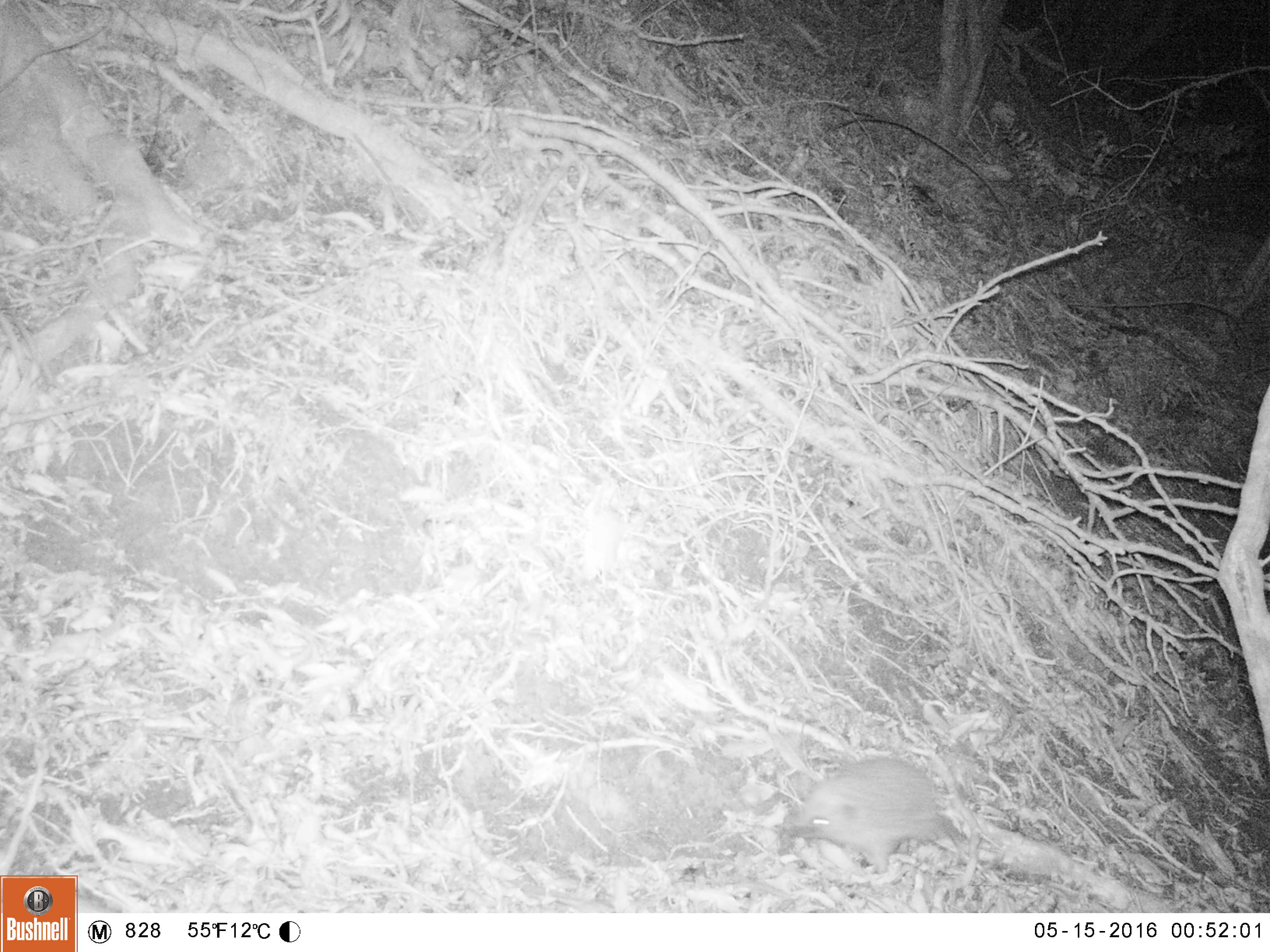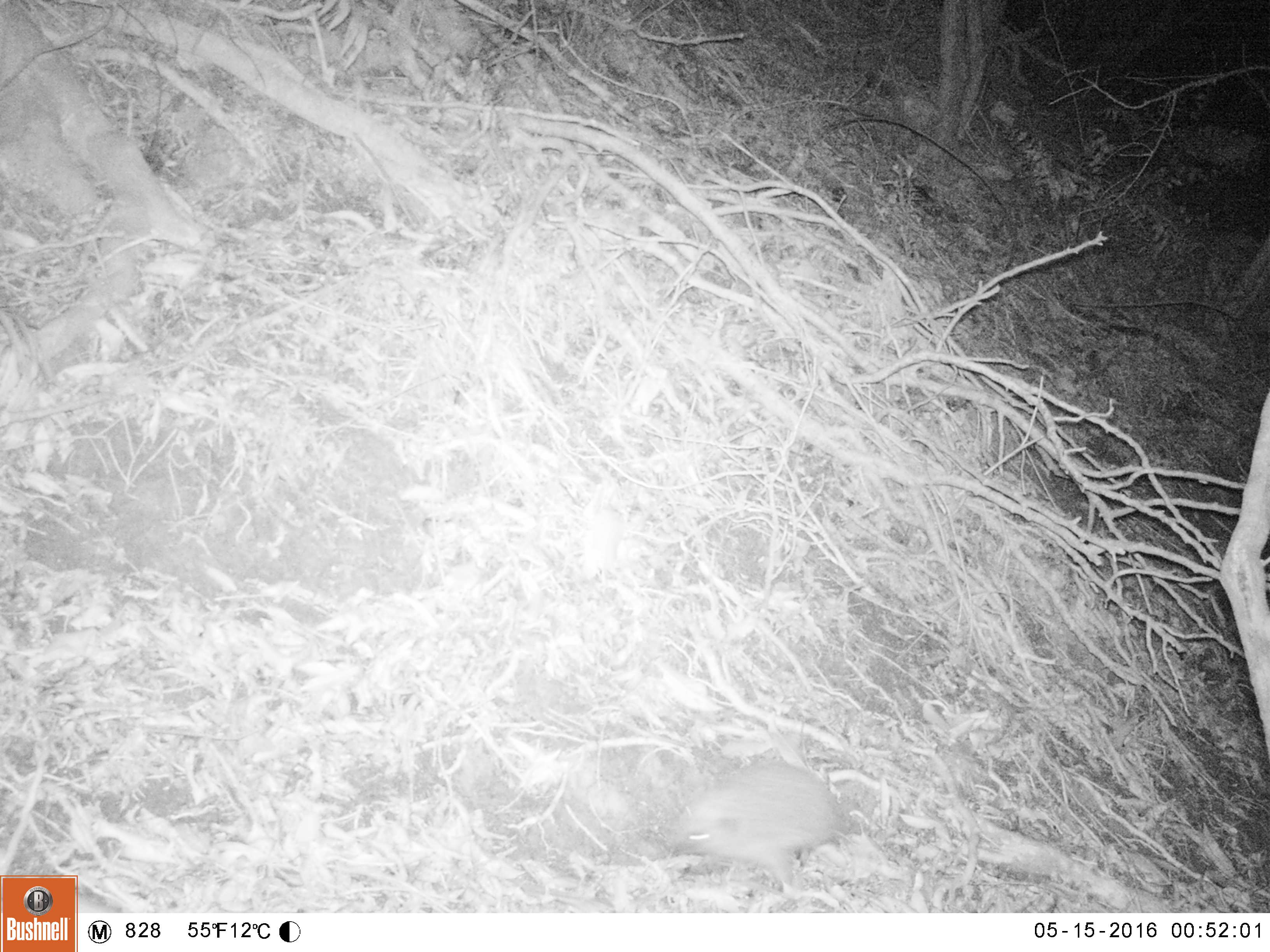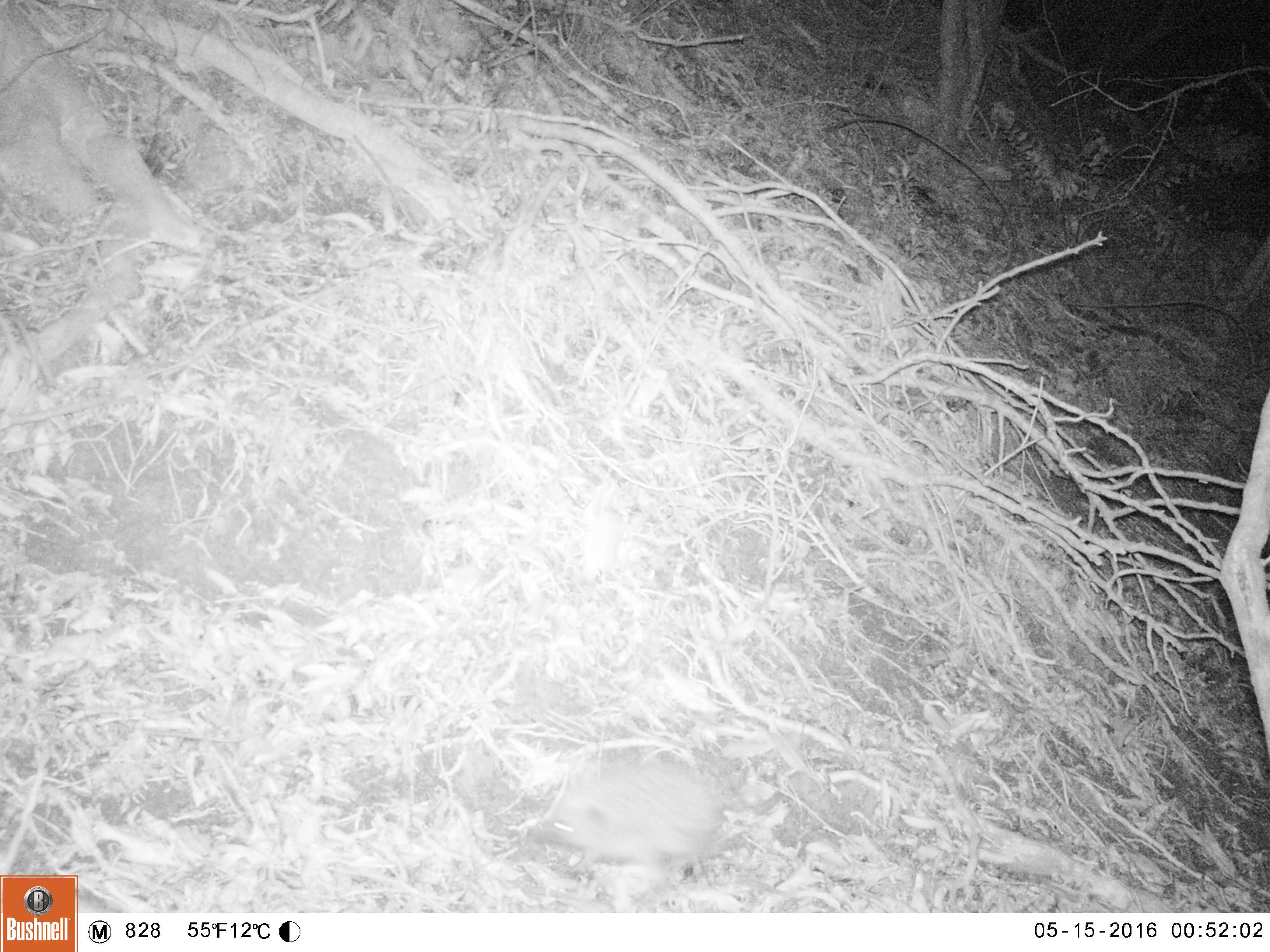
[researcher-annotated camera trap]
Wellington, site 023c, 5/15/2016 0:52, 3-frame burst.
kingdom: Animalia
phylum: Chordata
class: Mammalia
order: Eulipotyphla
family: Erinaceidae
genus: Erinaceus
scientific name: Erinaceus europaeus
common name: hedgehog